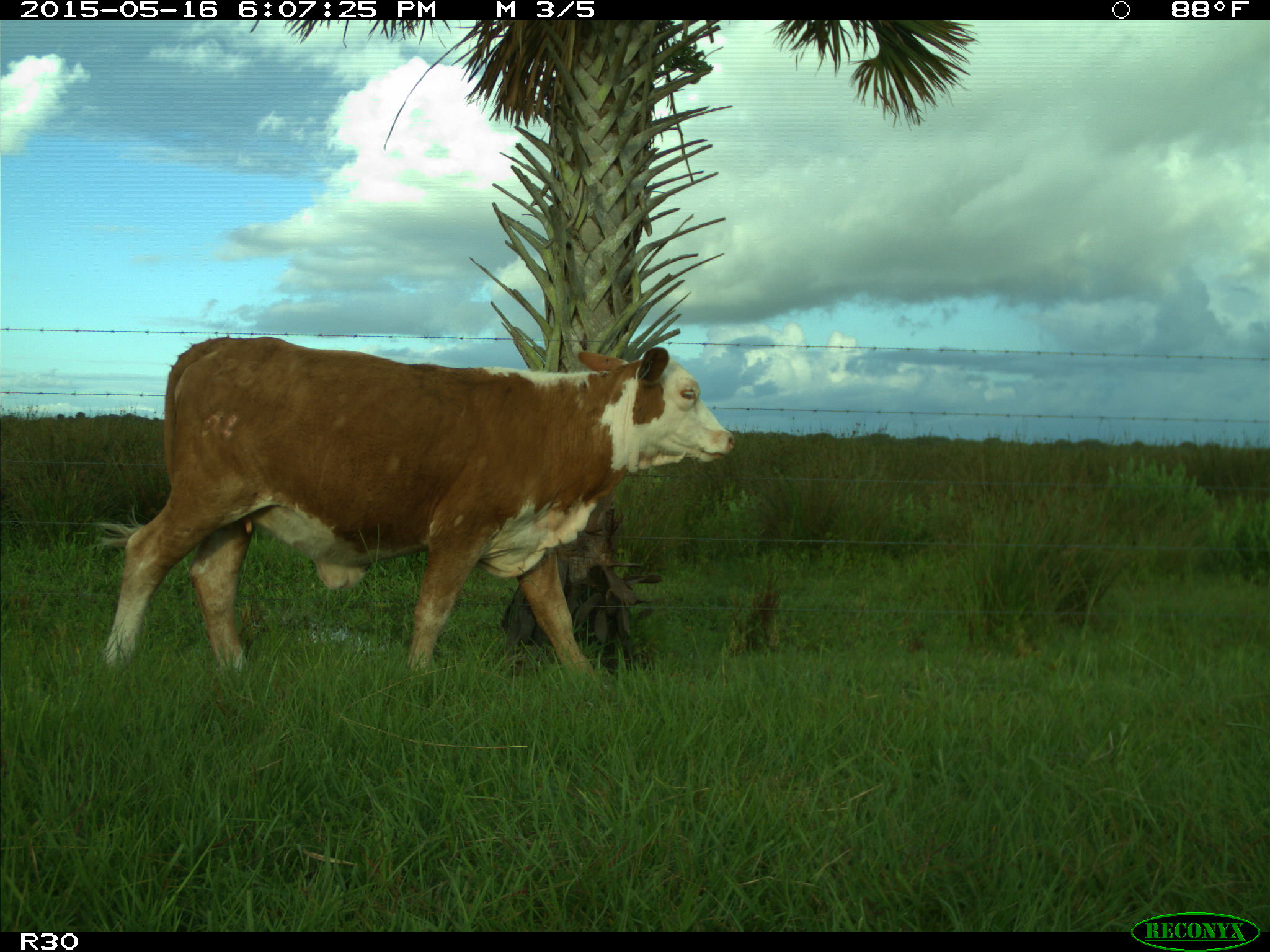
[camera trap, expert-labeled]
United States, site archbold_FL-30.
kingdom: Animalia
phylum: Chordata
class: Mammalia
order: Artiodactyla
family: Bovidae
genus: Bos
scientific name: Bos taurus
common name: domestic cow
Bos taurus (domestic cow).